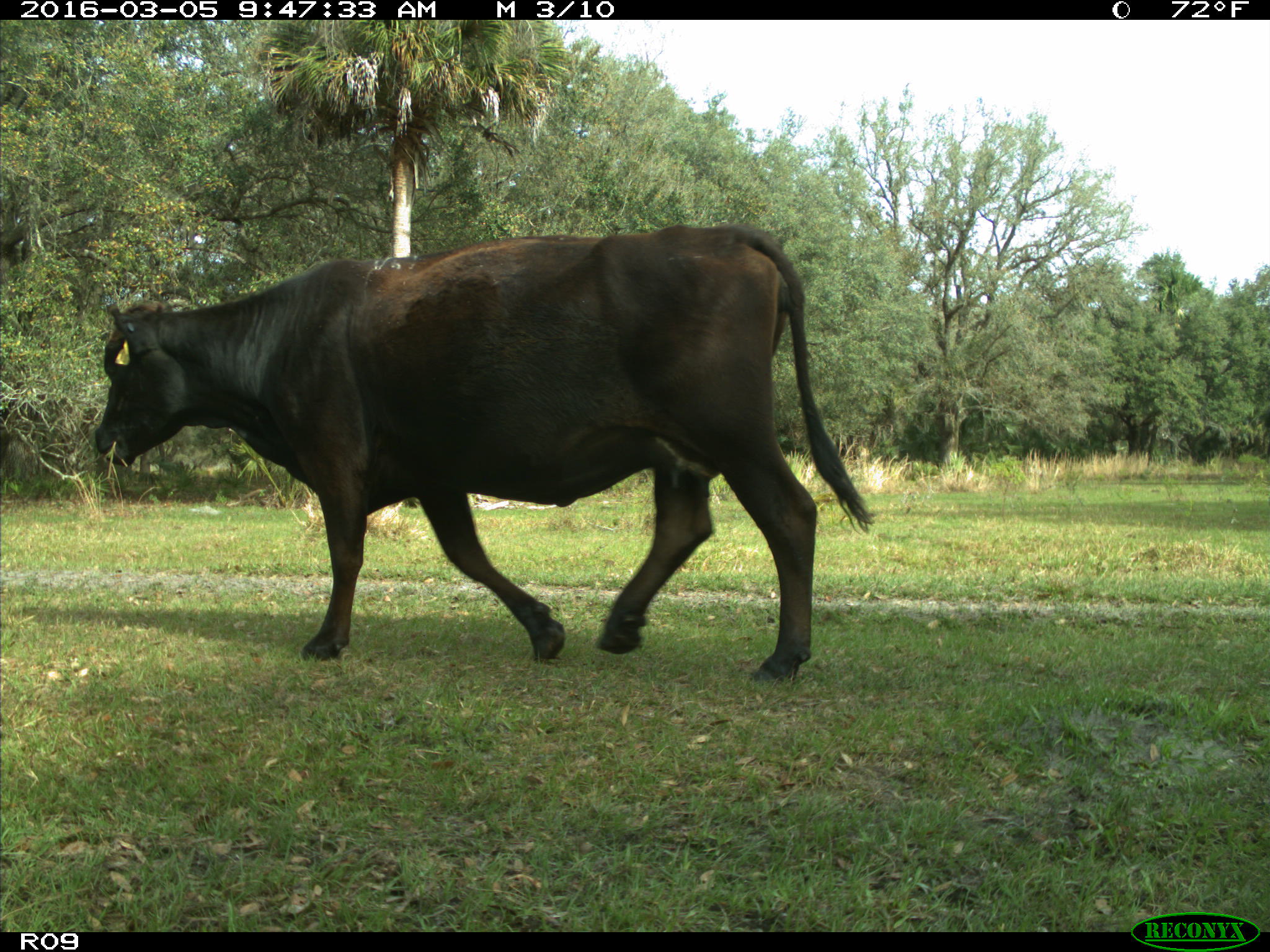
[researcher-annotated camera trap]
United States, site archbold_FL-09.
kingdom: Animalia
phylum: Chordata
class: Mammalia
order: Artiodactyla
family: Bovidae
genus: Bos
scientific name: Bos taurus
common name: domestic cow